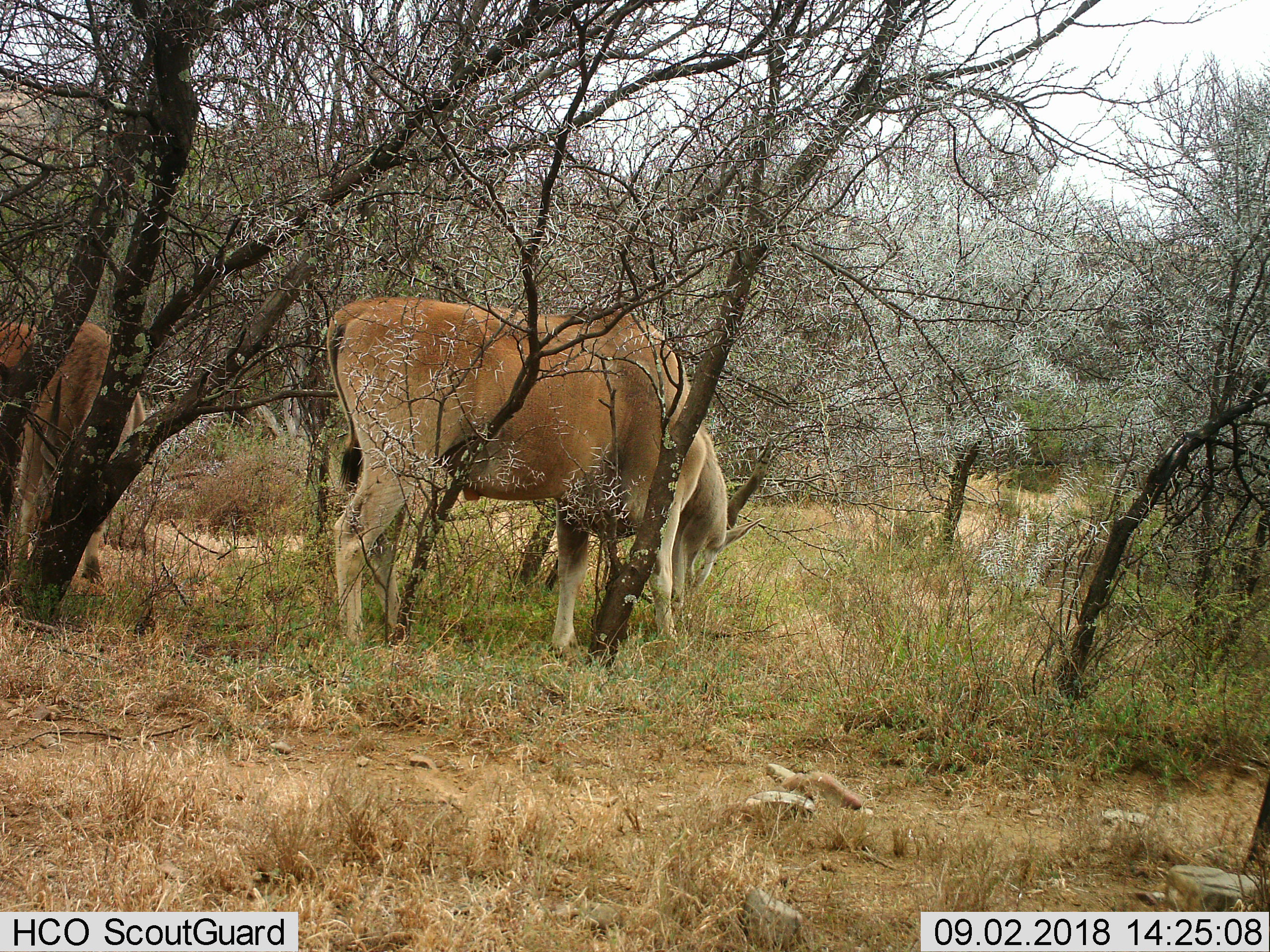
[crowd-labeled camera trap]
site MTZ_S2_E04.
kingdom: Animalia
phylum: Chordata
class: Mammalia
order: Artiodactyla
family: Bovidae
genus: Tragelaphus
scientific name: Tragelaphus oryx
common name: eland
Eland (Tragelaphus oryx), count 2. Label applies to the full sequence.